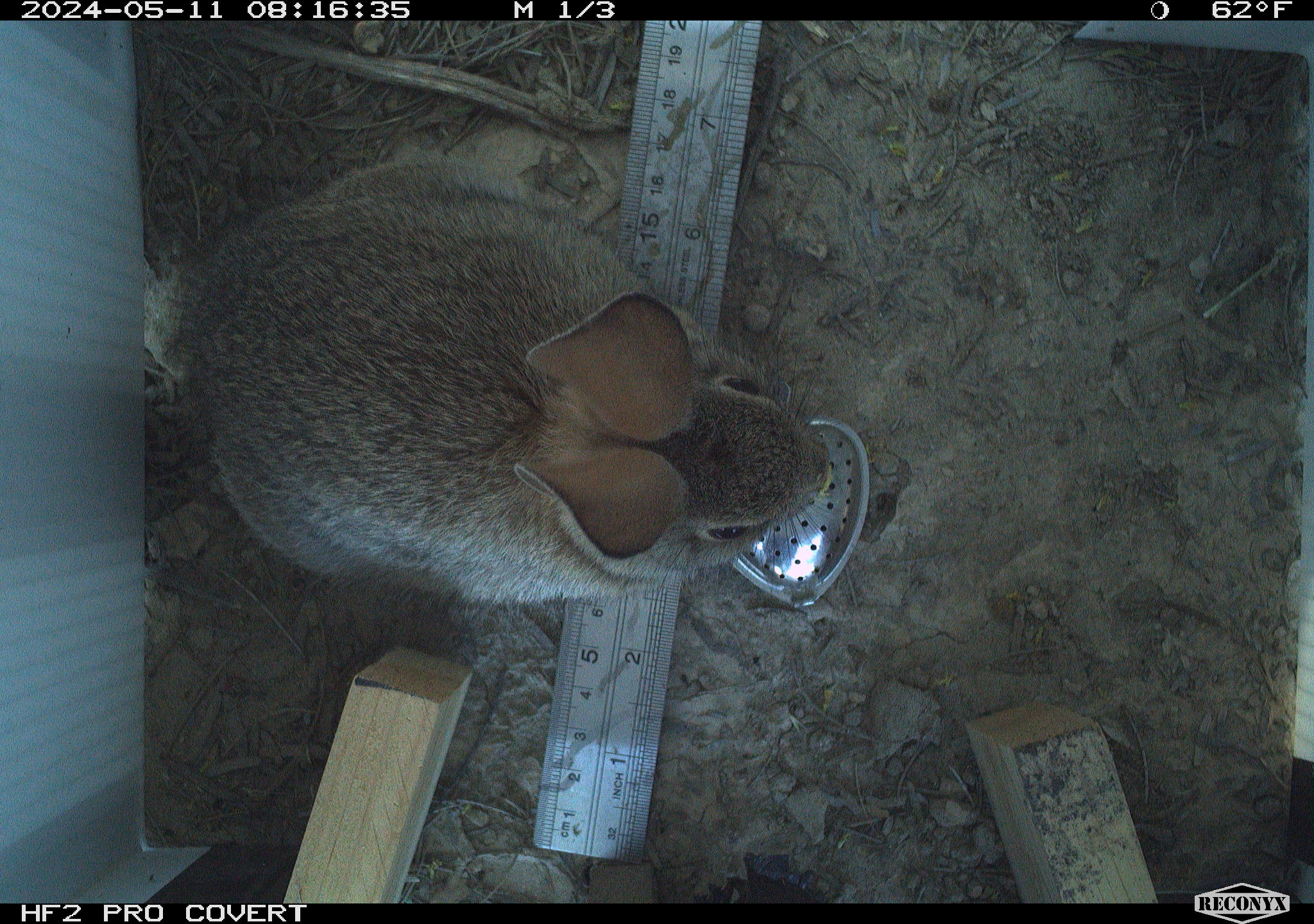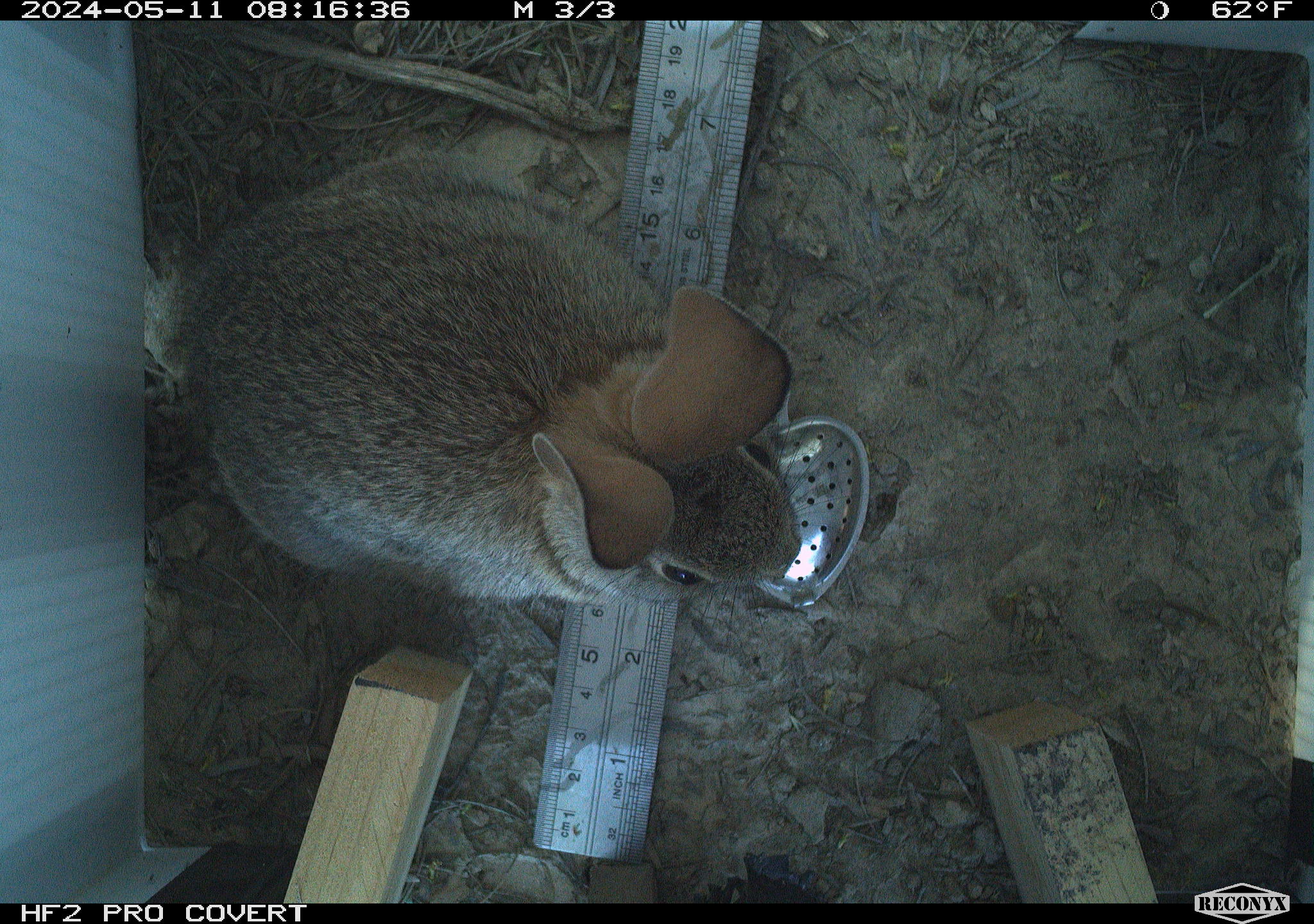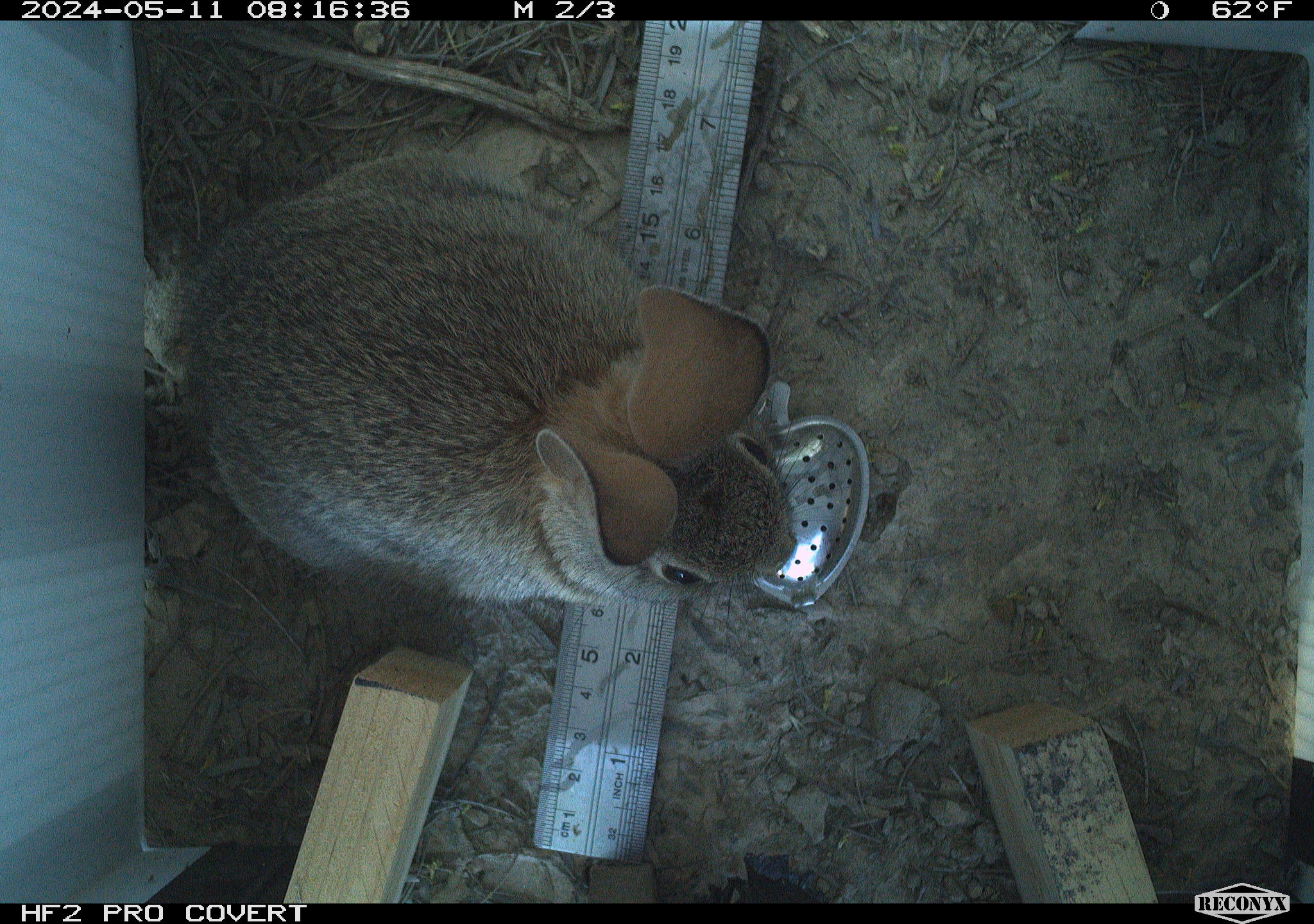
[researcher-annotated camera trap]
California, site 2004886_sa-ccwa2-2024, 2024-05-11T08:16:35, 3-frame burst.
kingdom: Animalia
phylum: Chordata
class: Mammalia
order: Lagomorpha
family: Leporidae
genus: Sylvilagus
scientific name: Sylvilagus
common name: cottontail rabbits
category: sylvilagus species